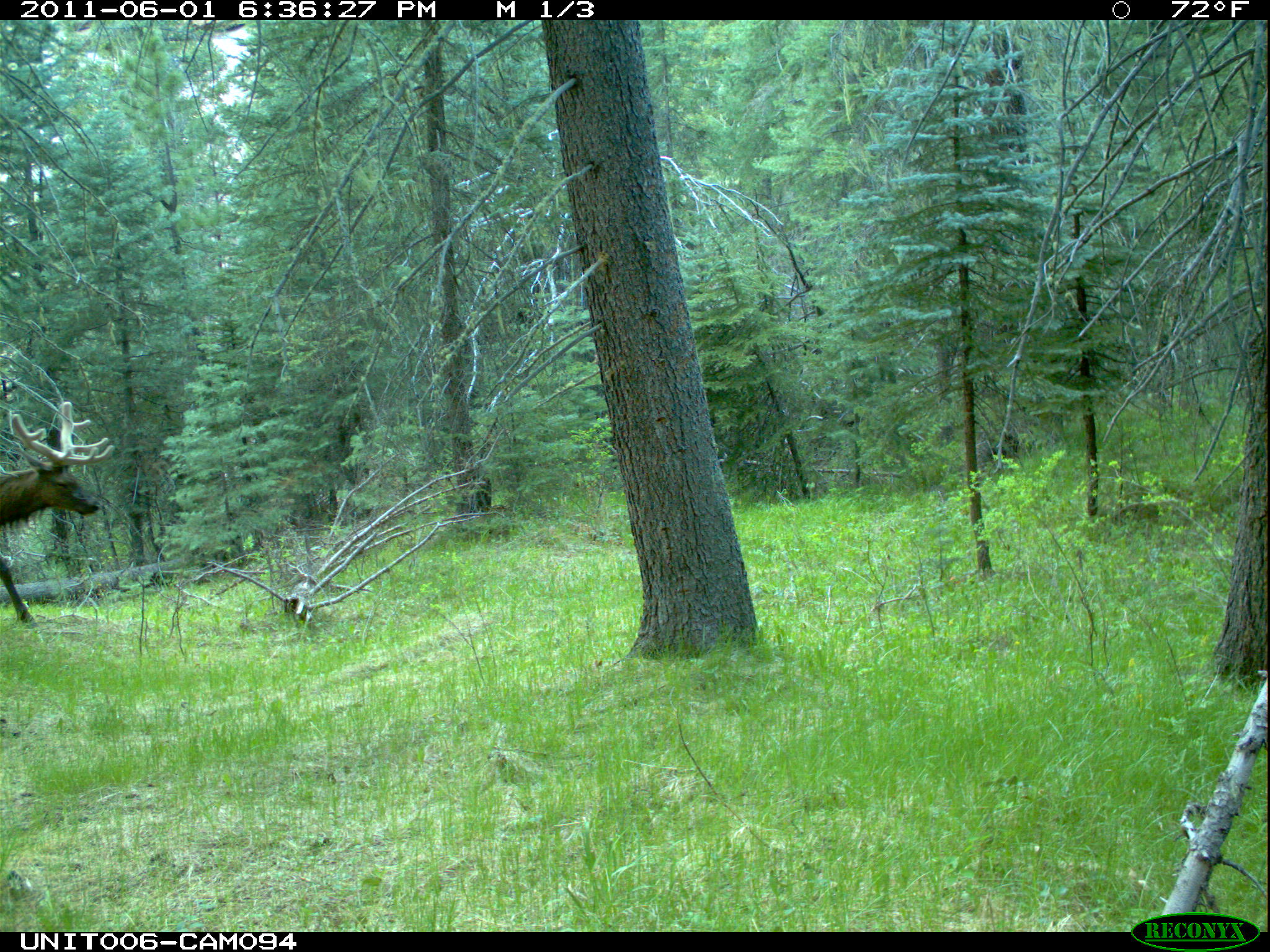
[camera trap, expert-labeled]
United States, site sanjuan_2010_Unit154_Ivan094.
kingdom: Animalia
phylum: Chordata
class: Mammalia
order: Artiodactyla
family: Cervidae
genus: Cervus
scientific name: Cervus elaphus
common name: red deer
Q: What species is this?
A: Cervus elaphus (red deer).